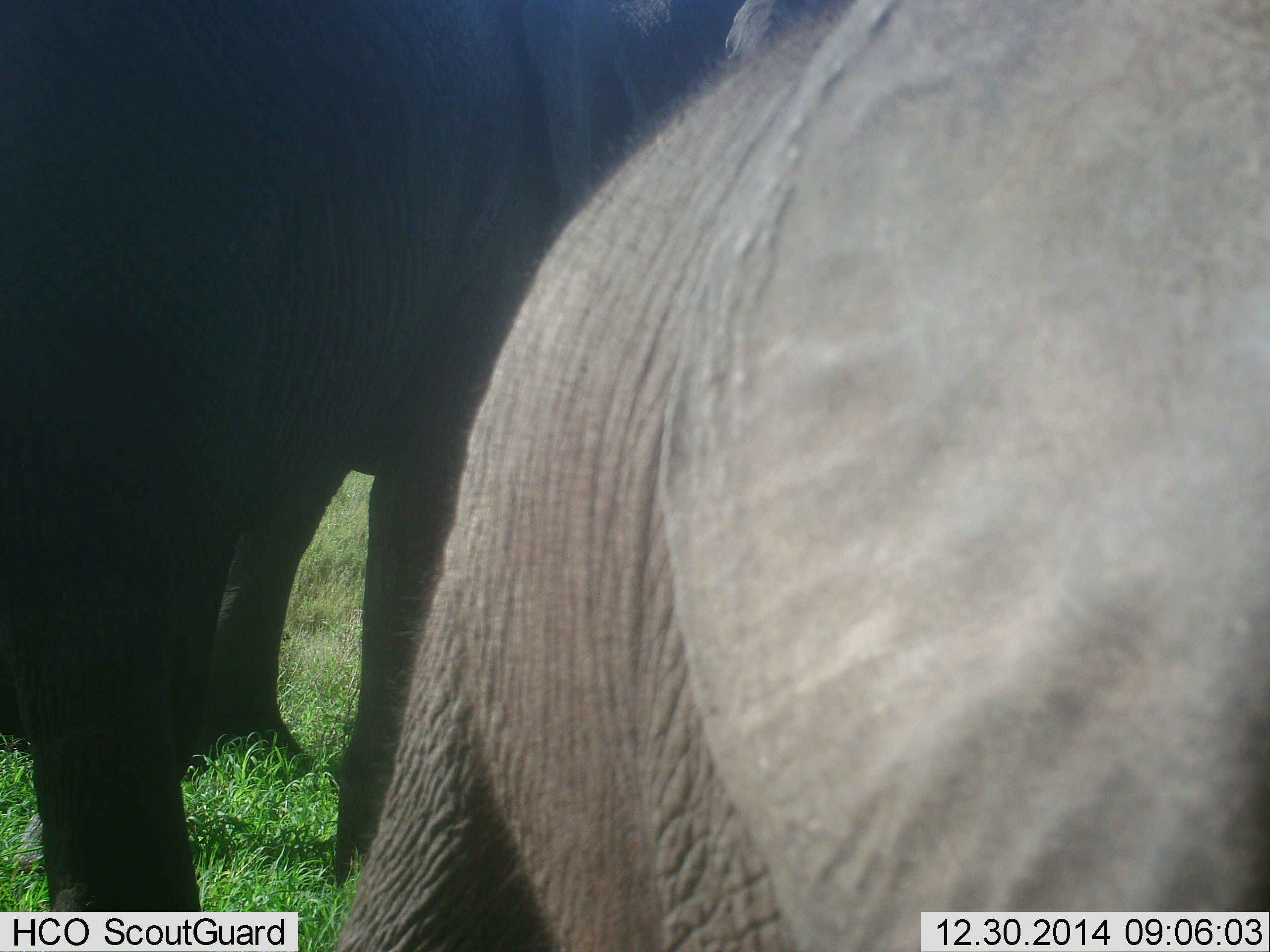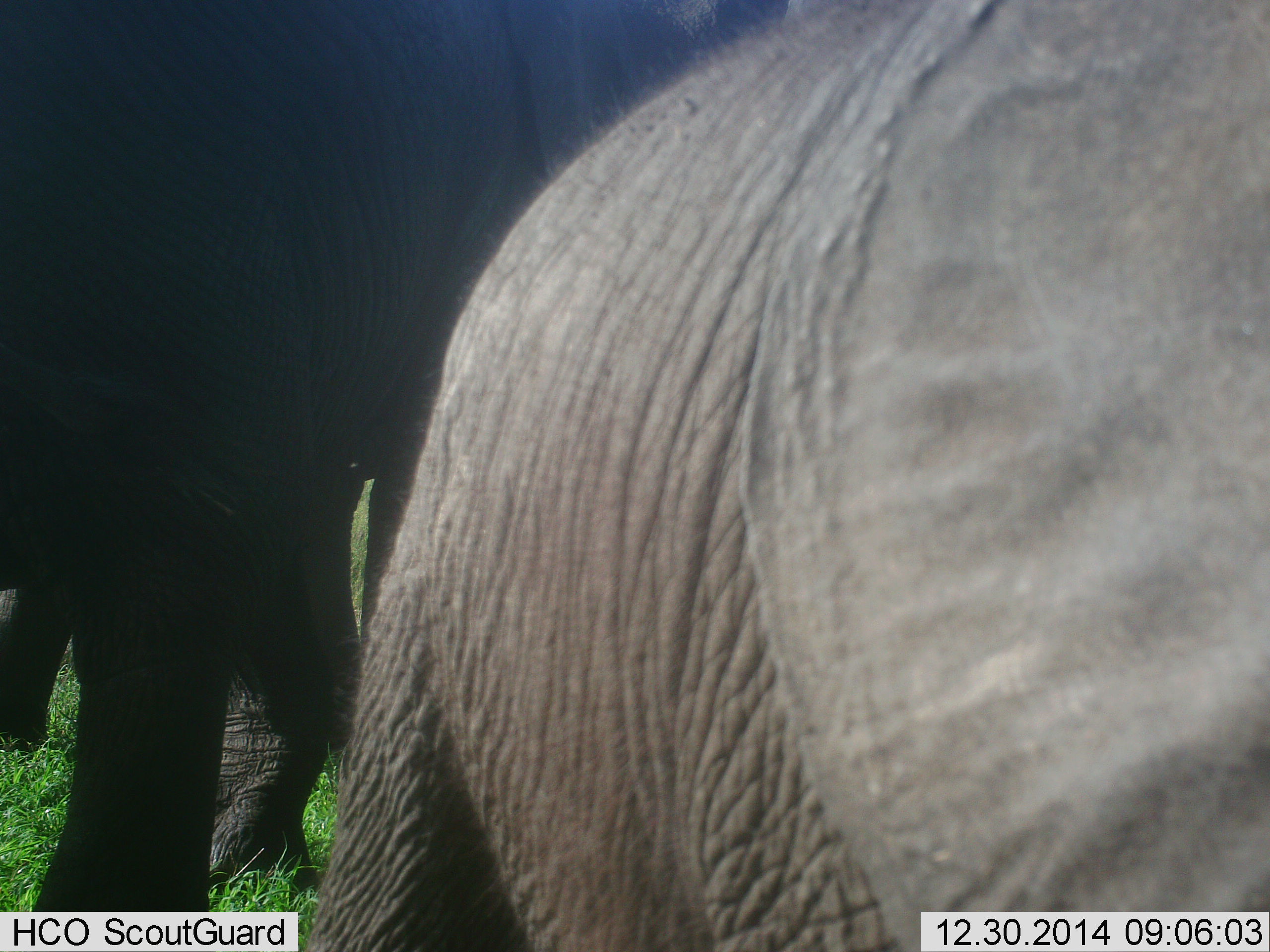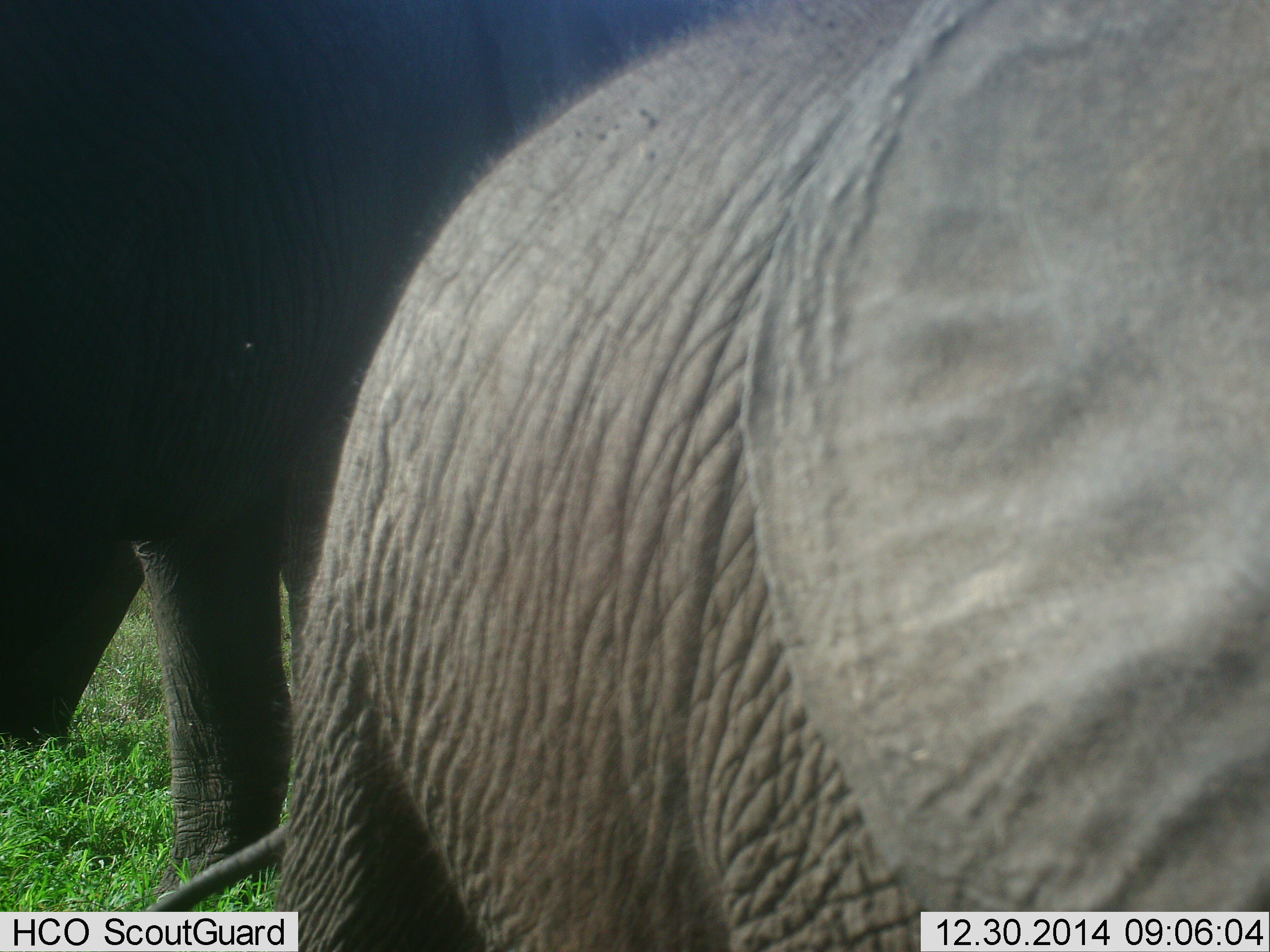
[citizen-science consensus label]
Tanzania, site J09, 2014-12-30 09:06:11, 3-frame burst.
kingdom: Animalia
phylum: Chordata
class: Mammalia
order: Proboscidea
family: Elephantidae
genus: Loxodonta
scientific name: Loxodonta africana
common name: african bush elephant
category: elephant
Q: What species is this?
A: Elephant (african bush elephant) (Loxodonta africana).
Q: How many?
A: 2.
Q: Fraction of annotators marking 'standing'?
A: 70%.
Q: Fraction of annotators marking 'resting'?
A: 0%.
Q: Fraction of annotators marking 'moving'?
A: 40%.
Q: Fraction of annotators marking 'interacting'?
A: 0%.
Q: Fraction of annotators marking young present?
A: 40%.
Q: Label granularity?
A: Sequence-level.